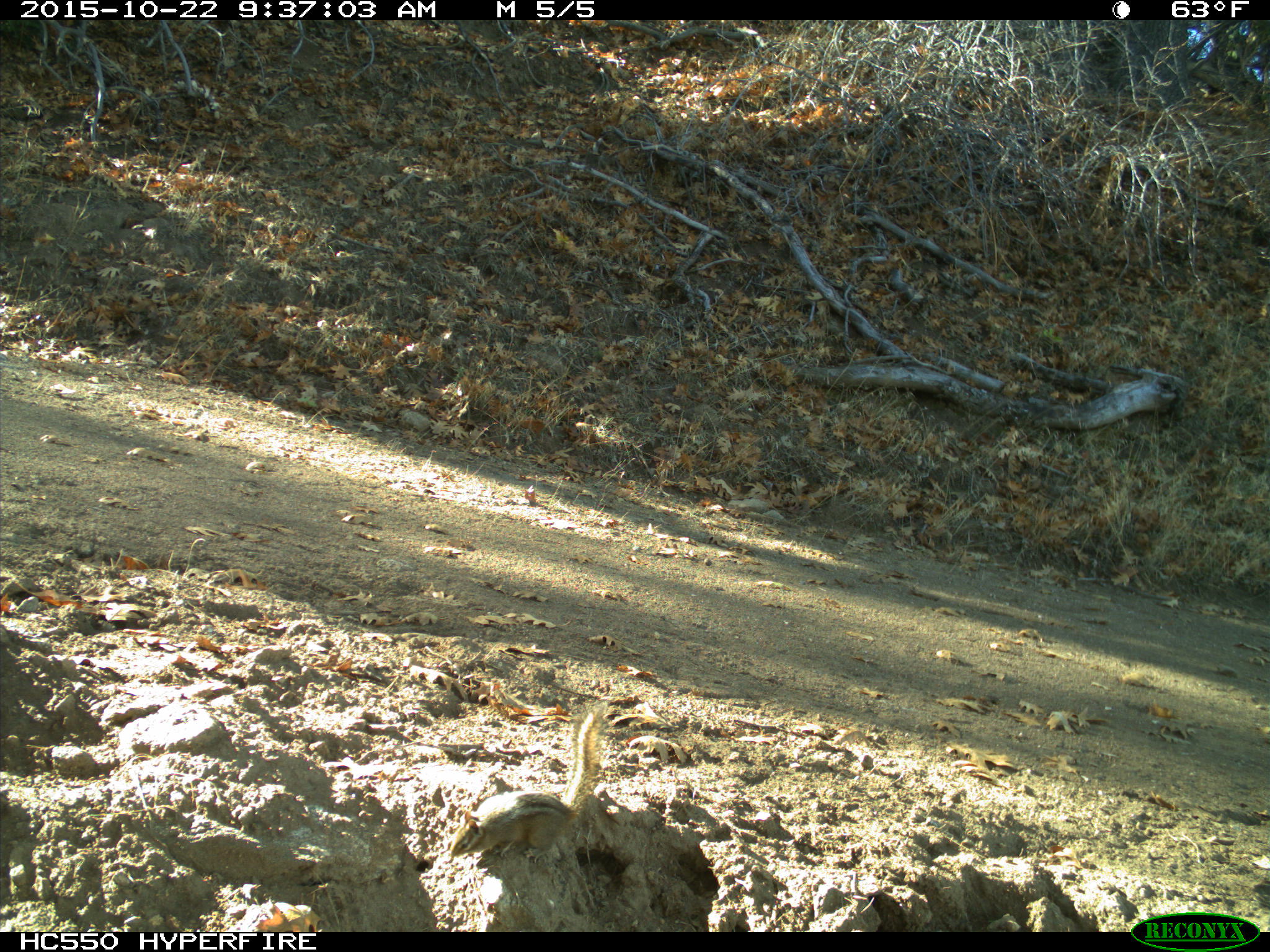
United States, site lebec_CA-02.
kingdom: Animalia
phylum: Chordata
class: Mammalia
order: Rodentia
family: Sciuridae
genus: Tamias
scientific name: Tamias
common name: chipmunk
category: unidentified chipmunk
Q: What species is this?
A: Unidentified chipmunk (chipmunk) (Tamias).